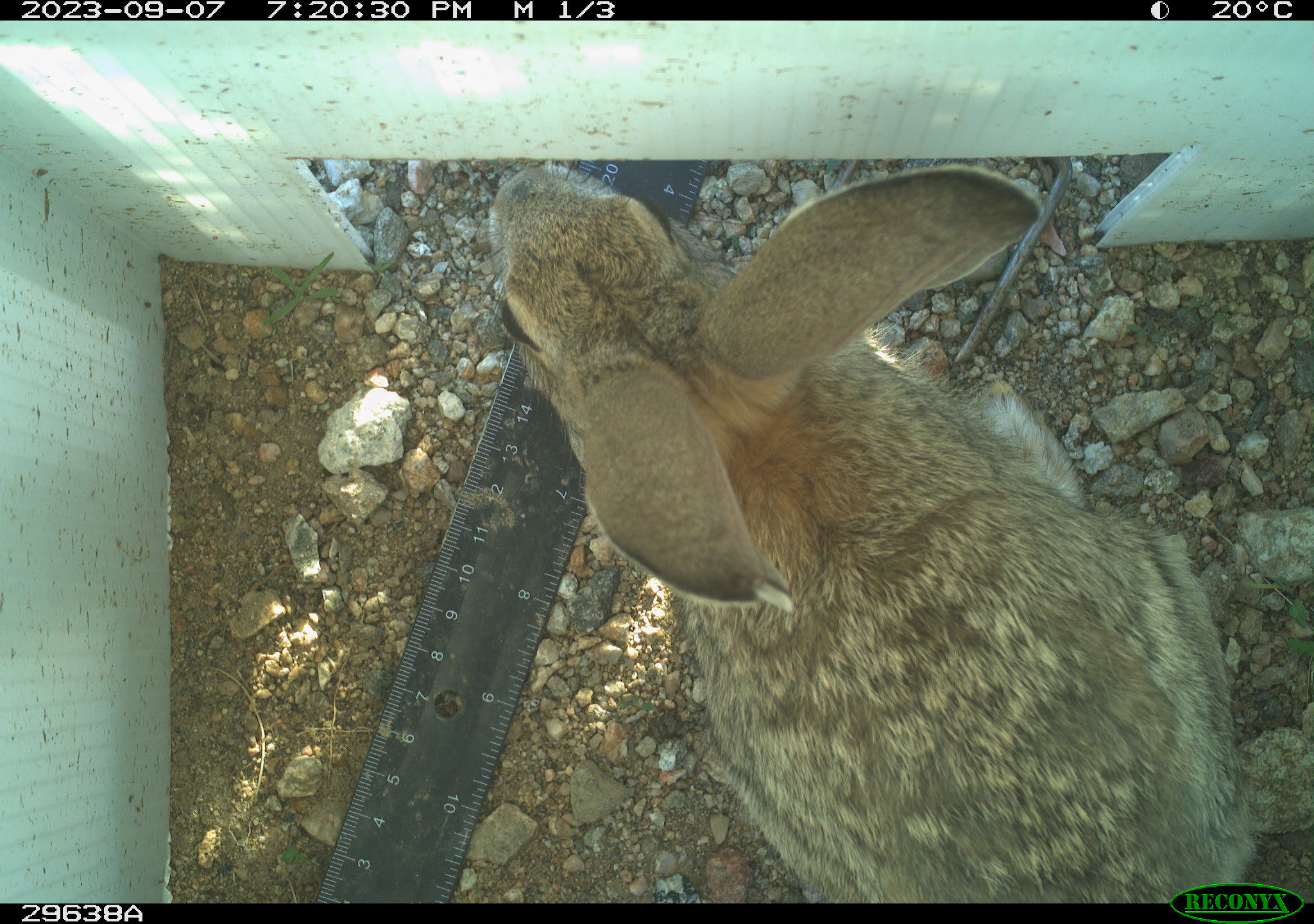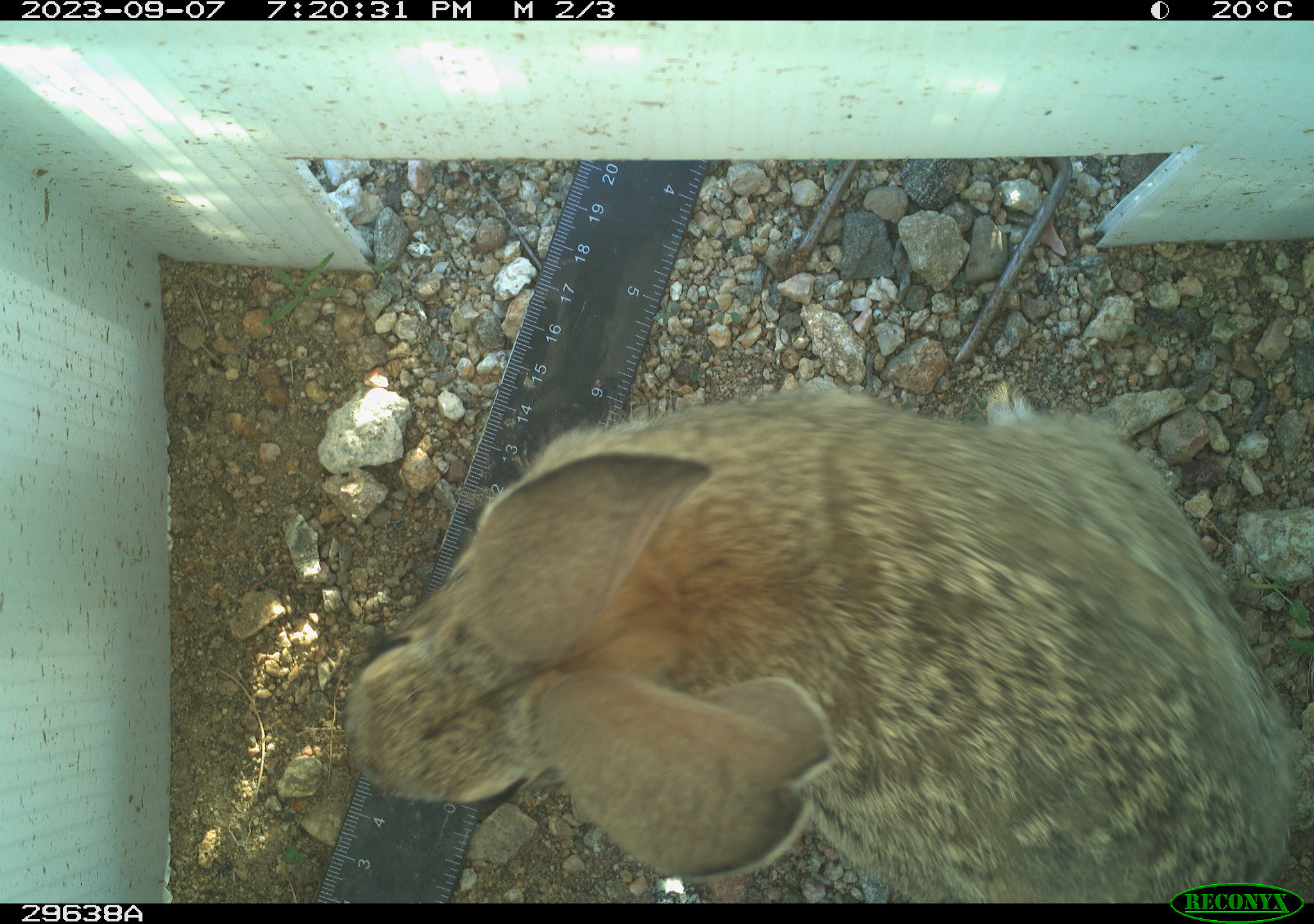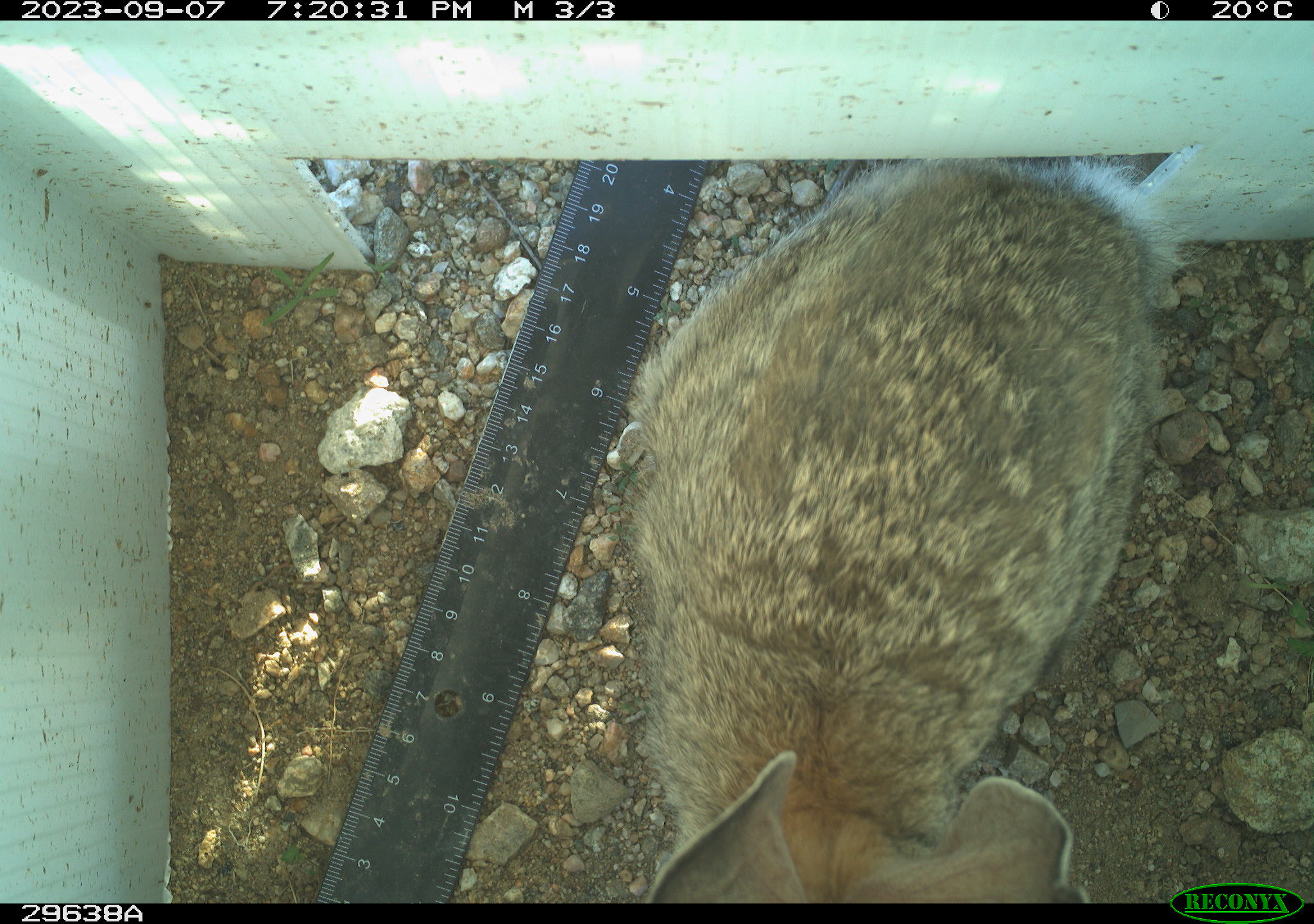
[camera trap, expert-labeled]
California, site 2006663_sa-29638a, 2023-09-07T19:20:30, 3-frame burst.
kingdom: Animalia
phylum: Chordata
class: Mammalia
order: Lagomorpha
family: Leporidae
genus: Lepus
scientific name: Lepus californicus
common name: black-tailed jackrabbit